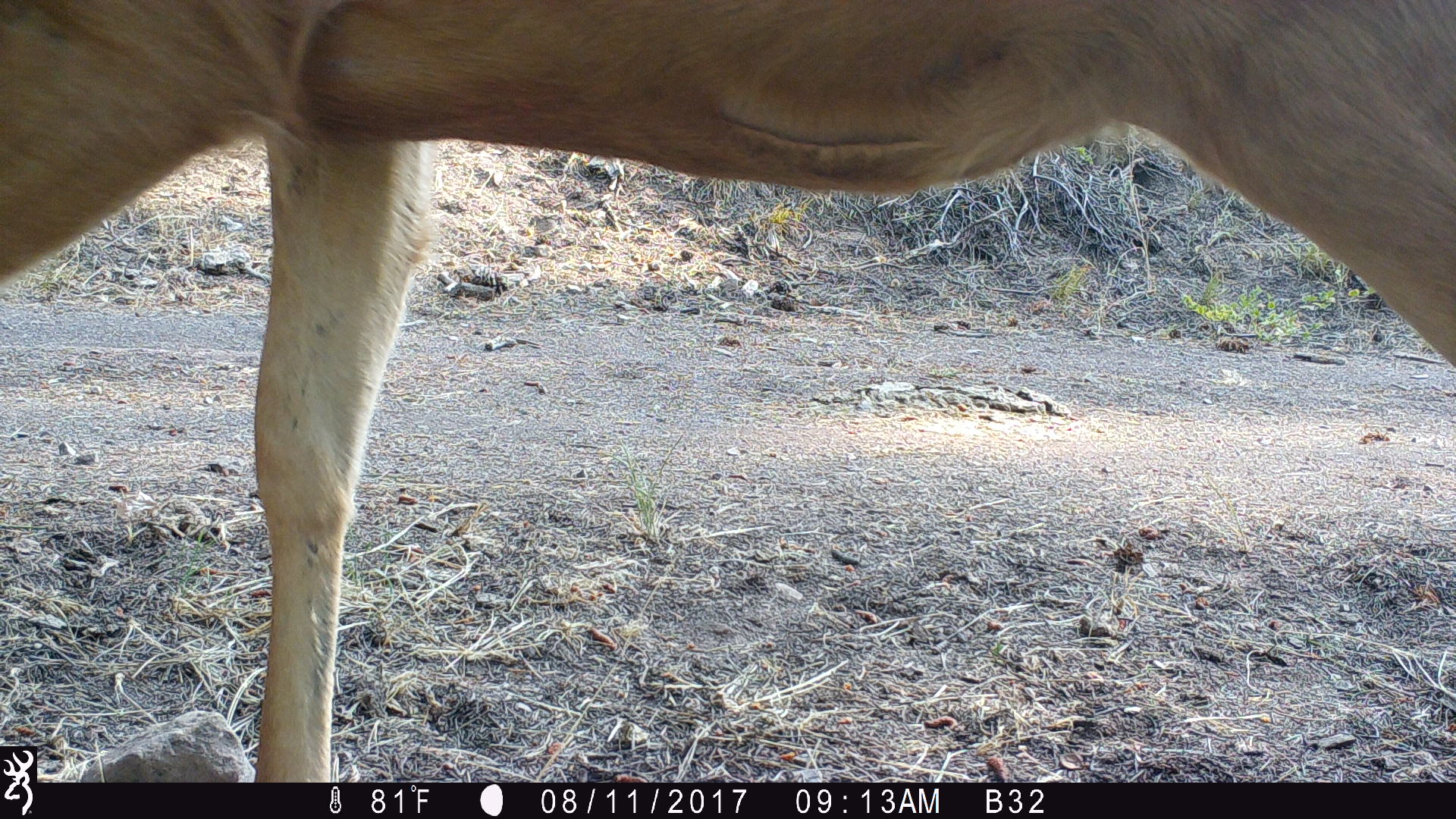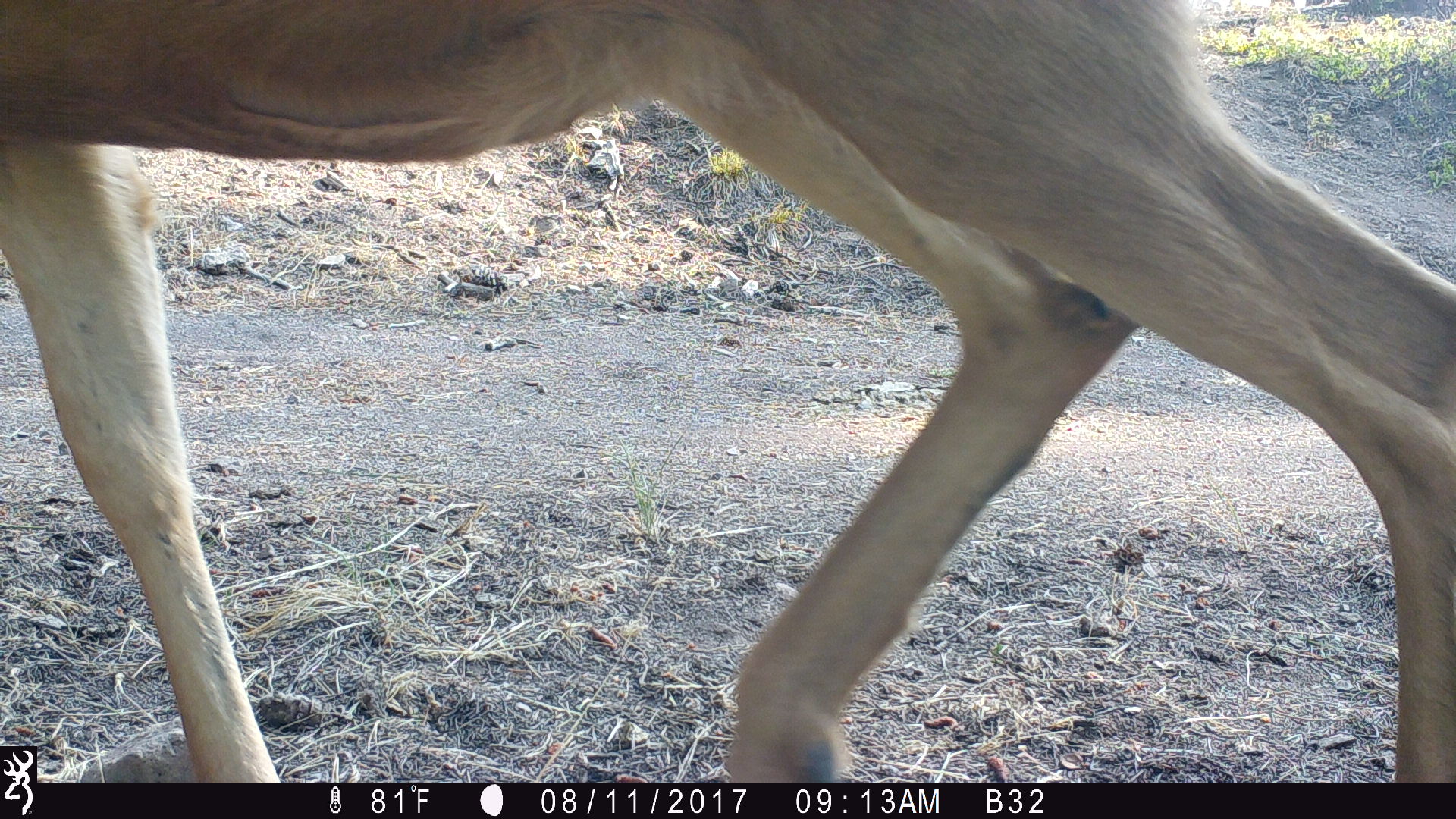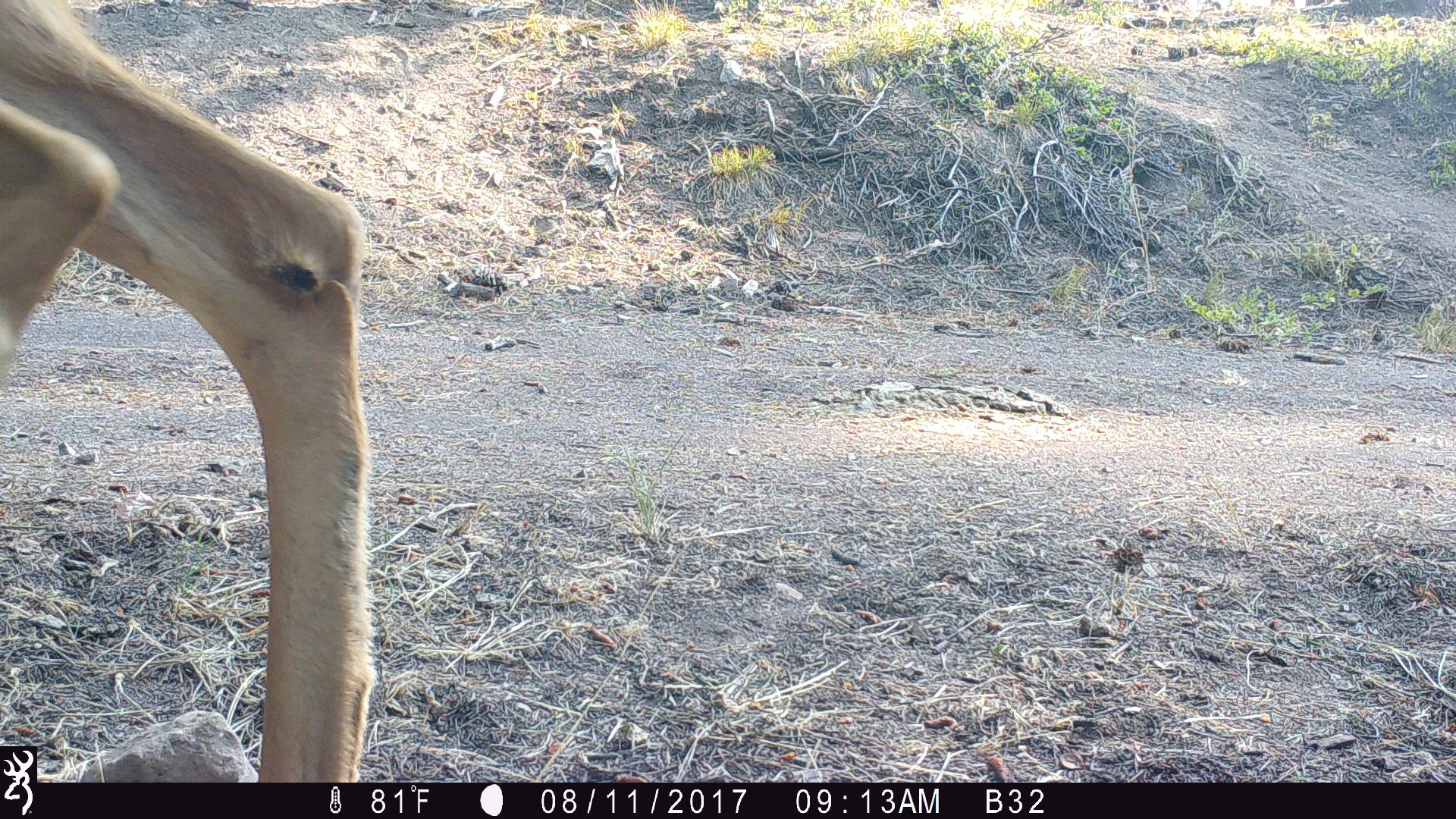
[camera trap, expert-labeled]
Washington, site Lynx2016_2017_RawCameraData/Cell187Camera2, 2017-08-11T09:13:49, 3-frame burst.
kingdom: Animalia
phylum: Chordata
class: Mammalia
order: Artiodactyla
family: Cervidae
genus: Odocoileus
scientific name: Odocoileus hemionus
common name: mule deer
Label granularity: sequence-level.